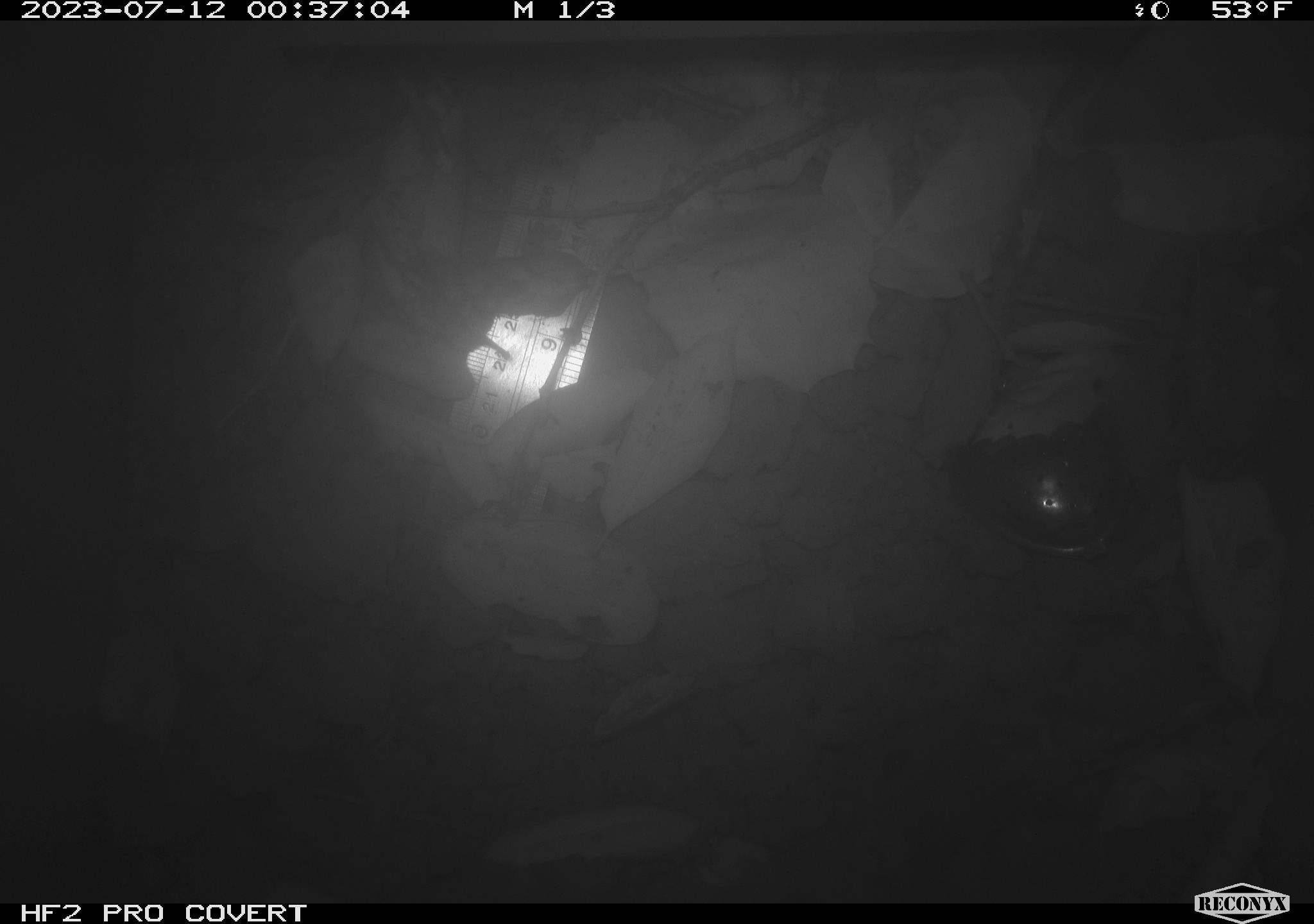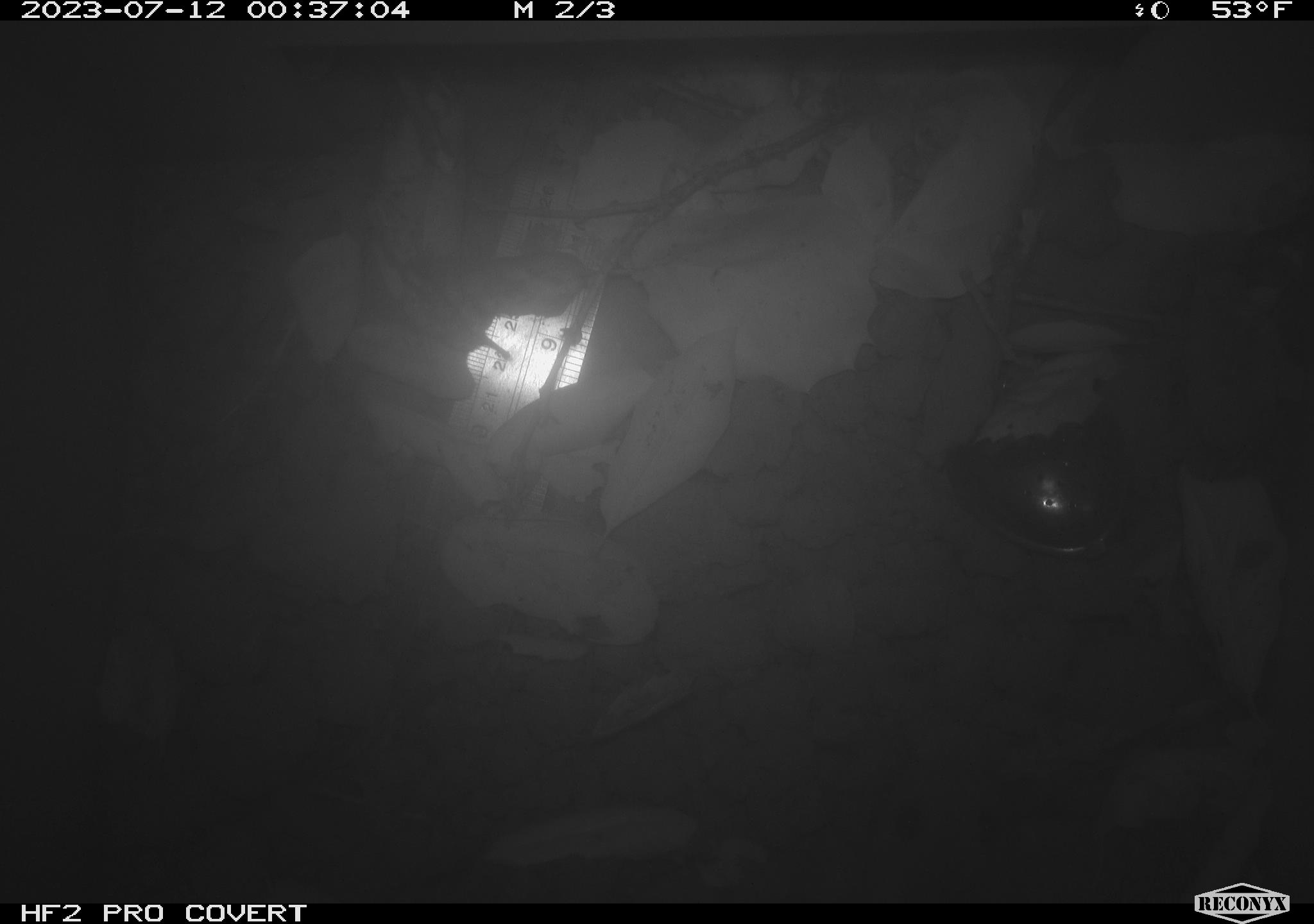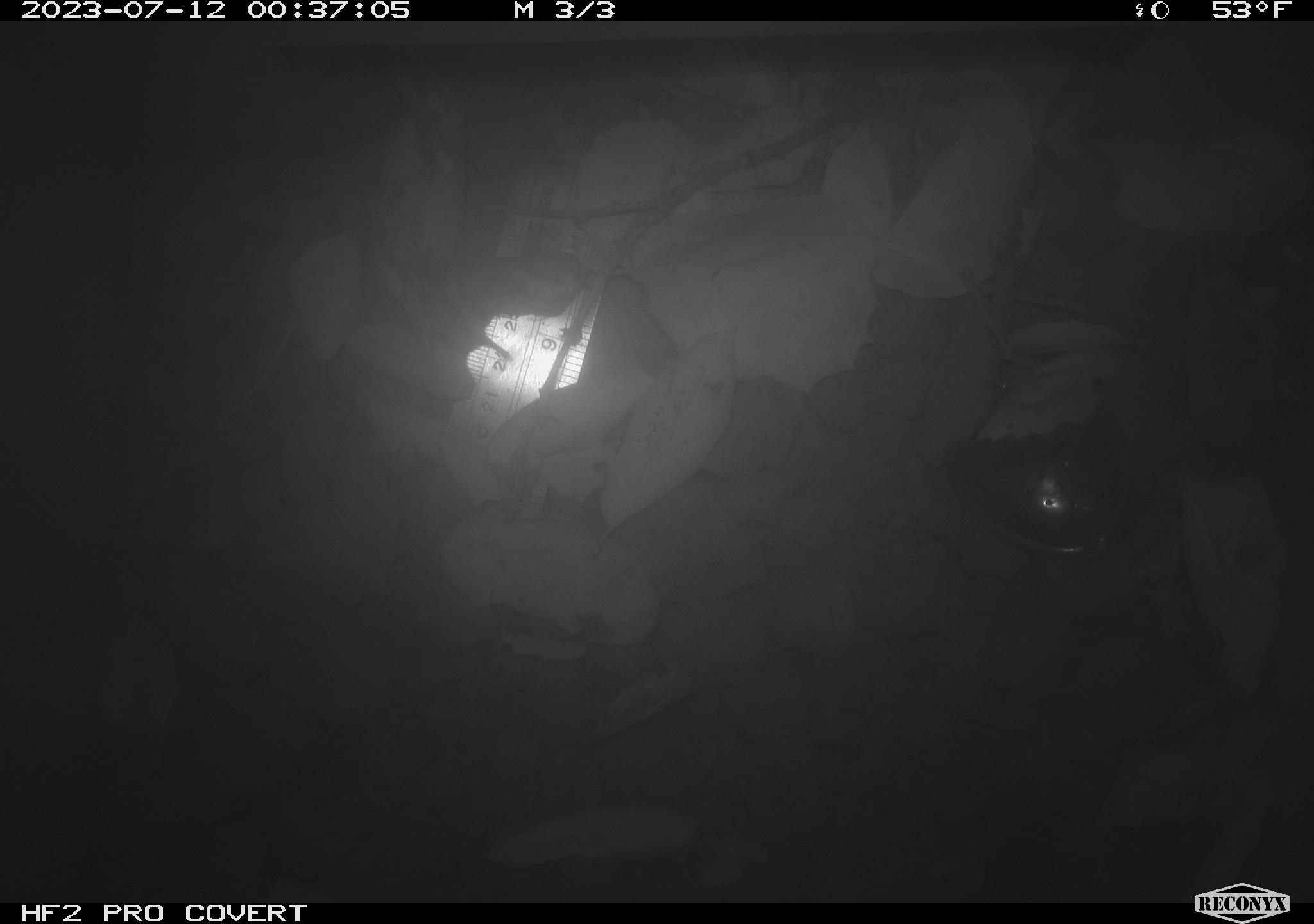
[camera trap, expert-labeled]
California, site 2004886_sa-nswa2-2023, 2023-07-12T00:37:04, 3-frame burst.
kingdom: Animalia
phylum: Chordata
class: Mammalia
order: Rodentia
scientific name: Rodentia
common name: mouse species